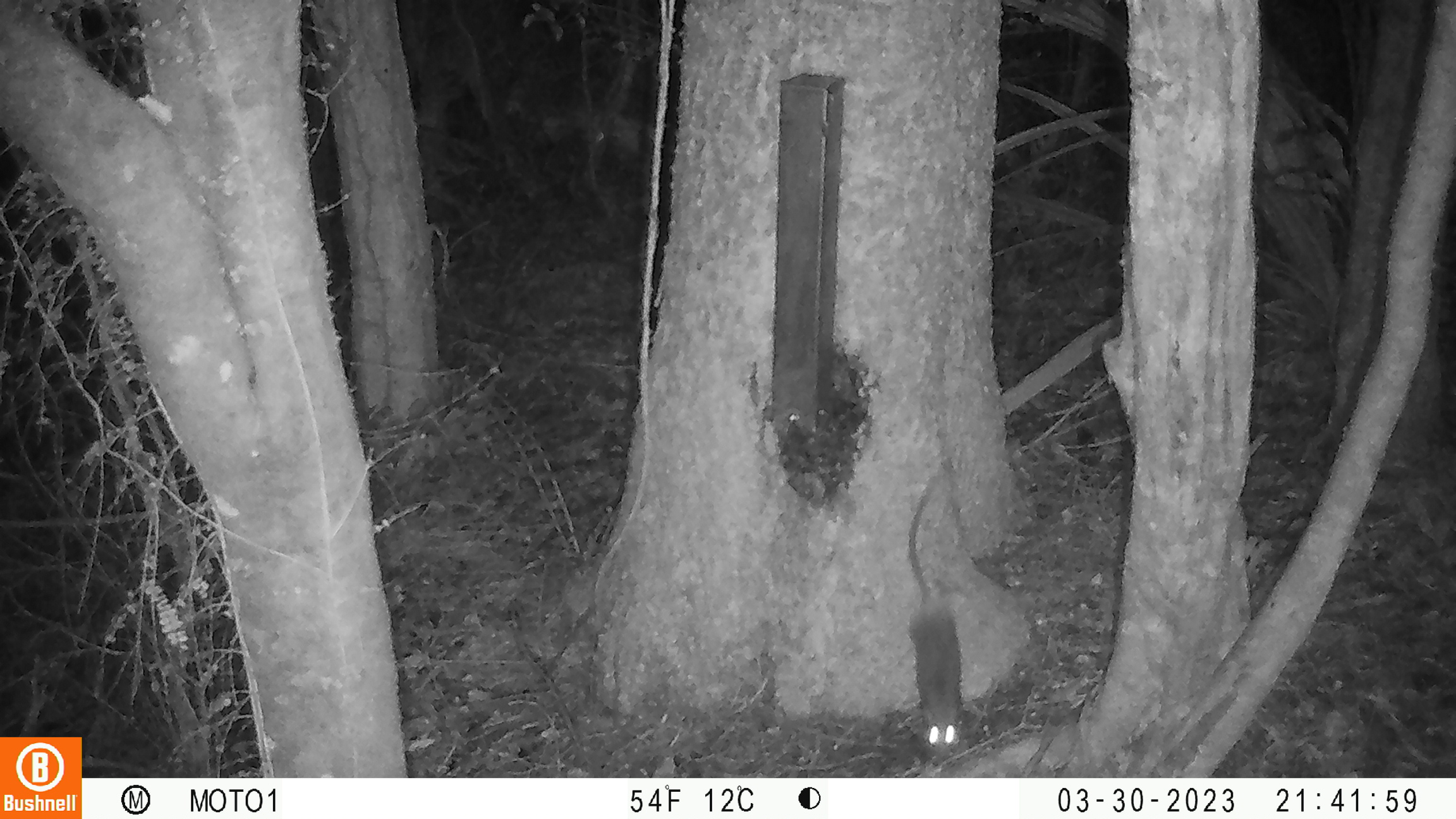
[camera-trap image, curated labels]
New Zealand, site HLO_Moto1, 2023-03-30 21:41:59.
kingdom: Animalia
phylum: Chordata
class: Mammalia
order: Rodentia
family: Muridae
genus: Rattus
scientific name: Rattus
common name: rat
Rat (Rattus).